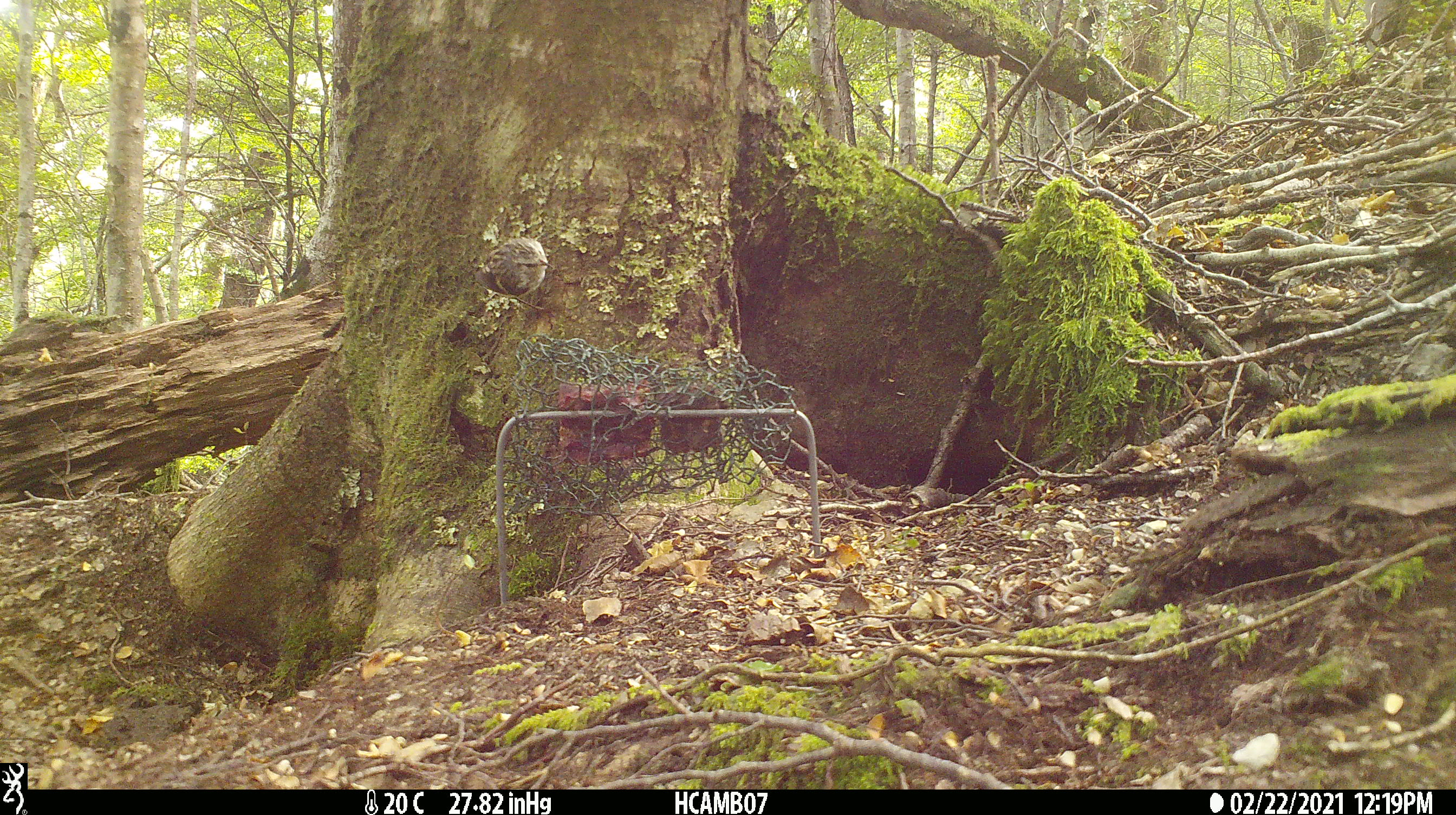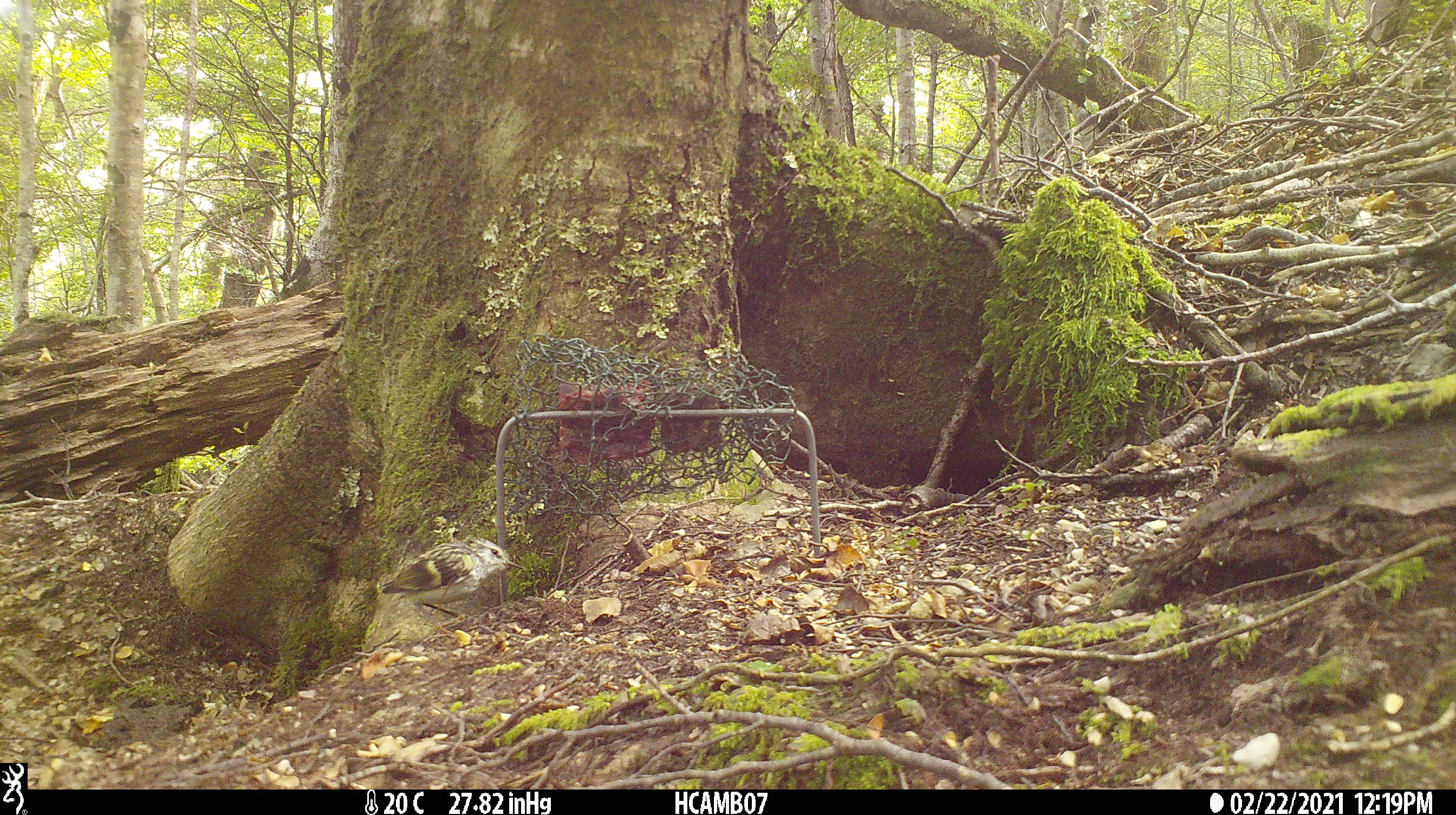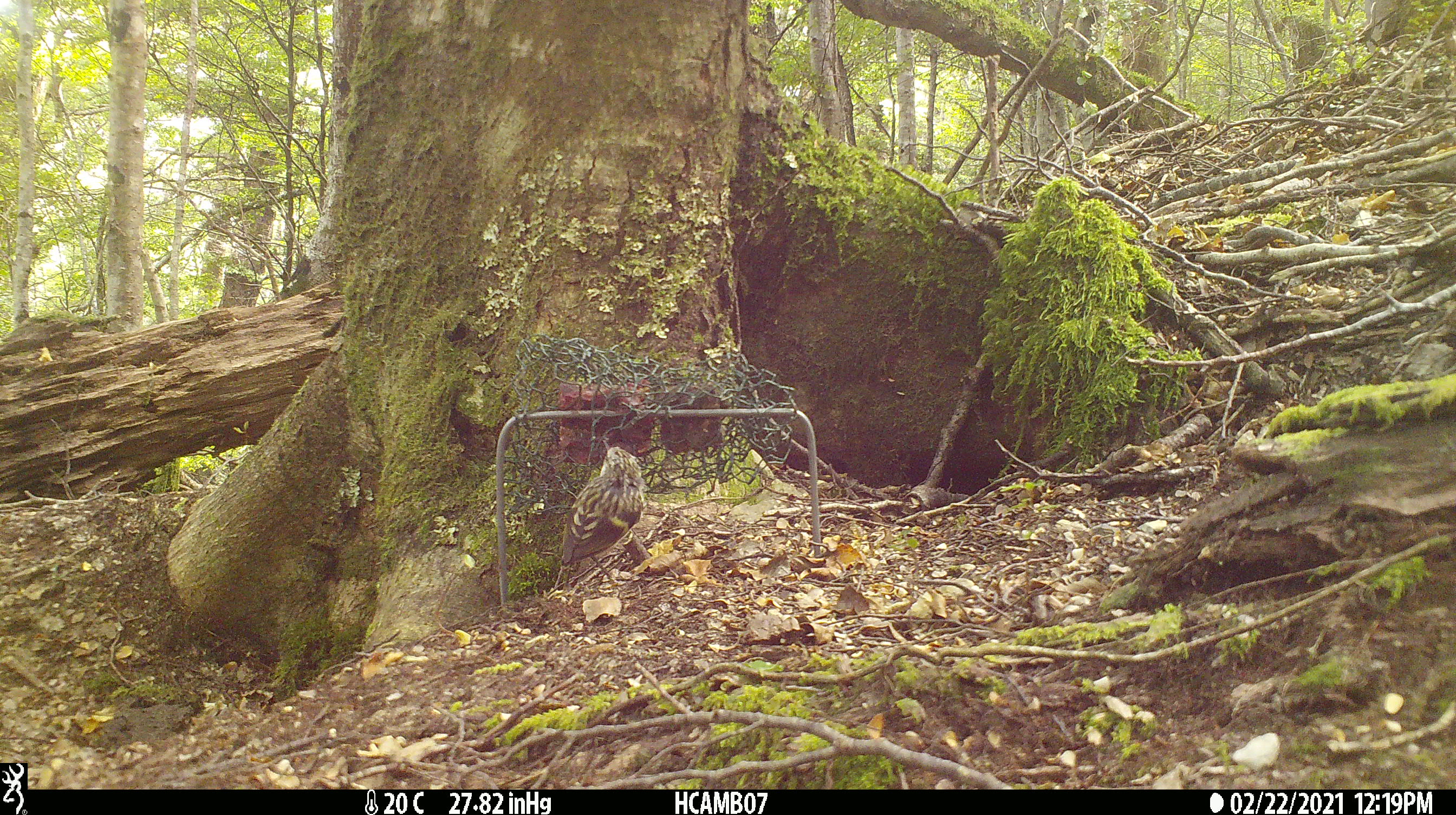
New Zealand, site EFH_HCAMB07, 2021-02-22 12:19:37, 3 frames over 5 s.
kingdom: Animalia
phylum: Chordata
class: Aves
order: Passeriformes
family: Acanthisittidae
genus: Acanthisitta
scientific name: Acanthisitta chloris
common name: rifleman